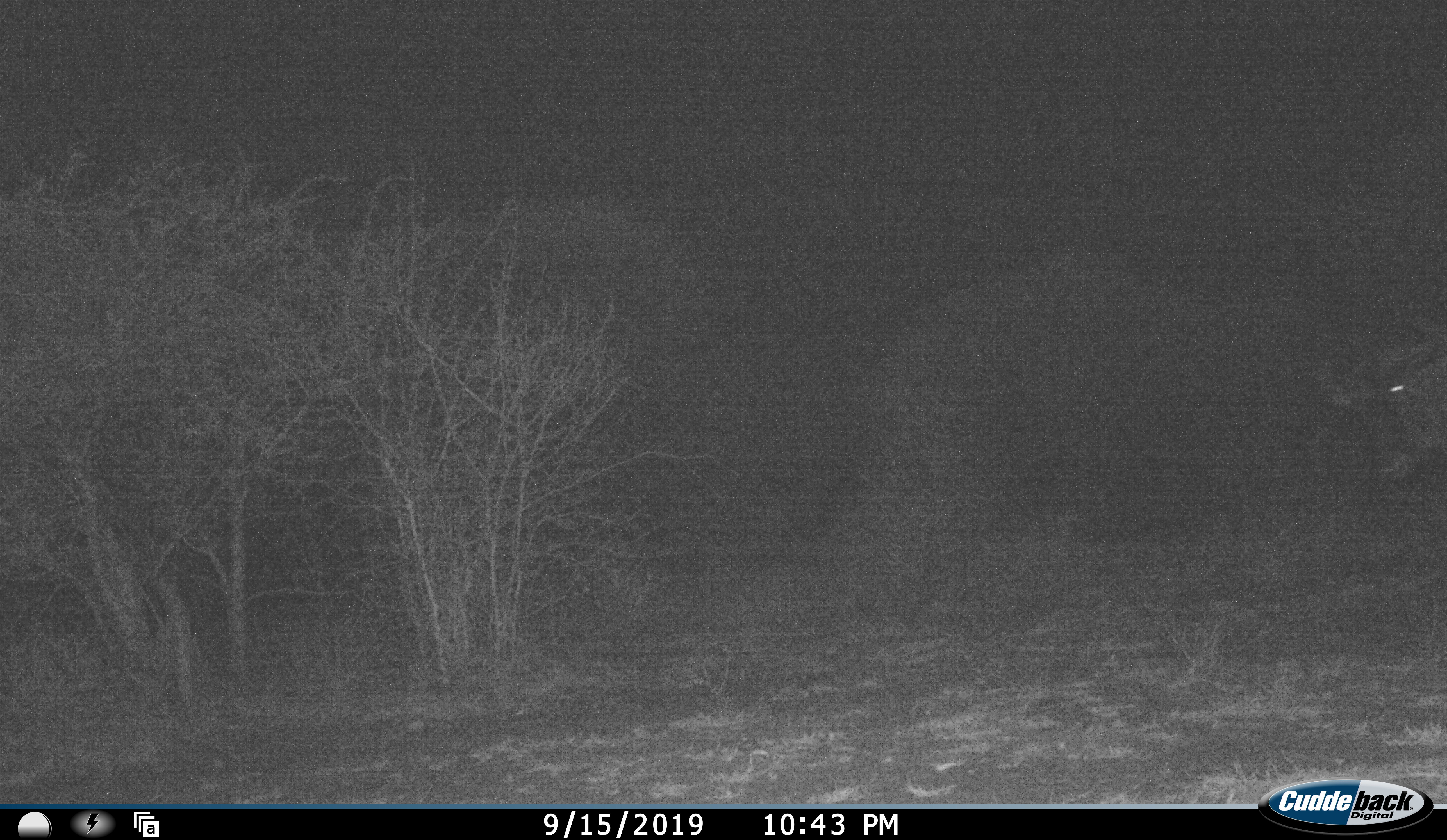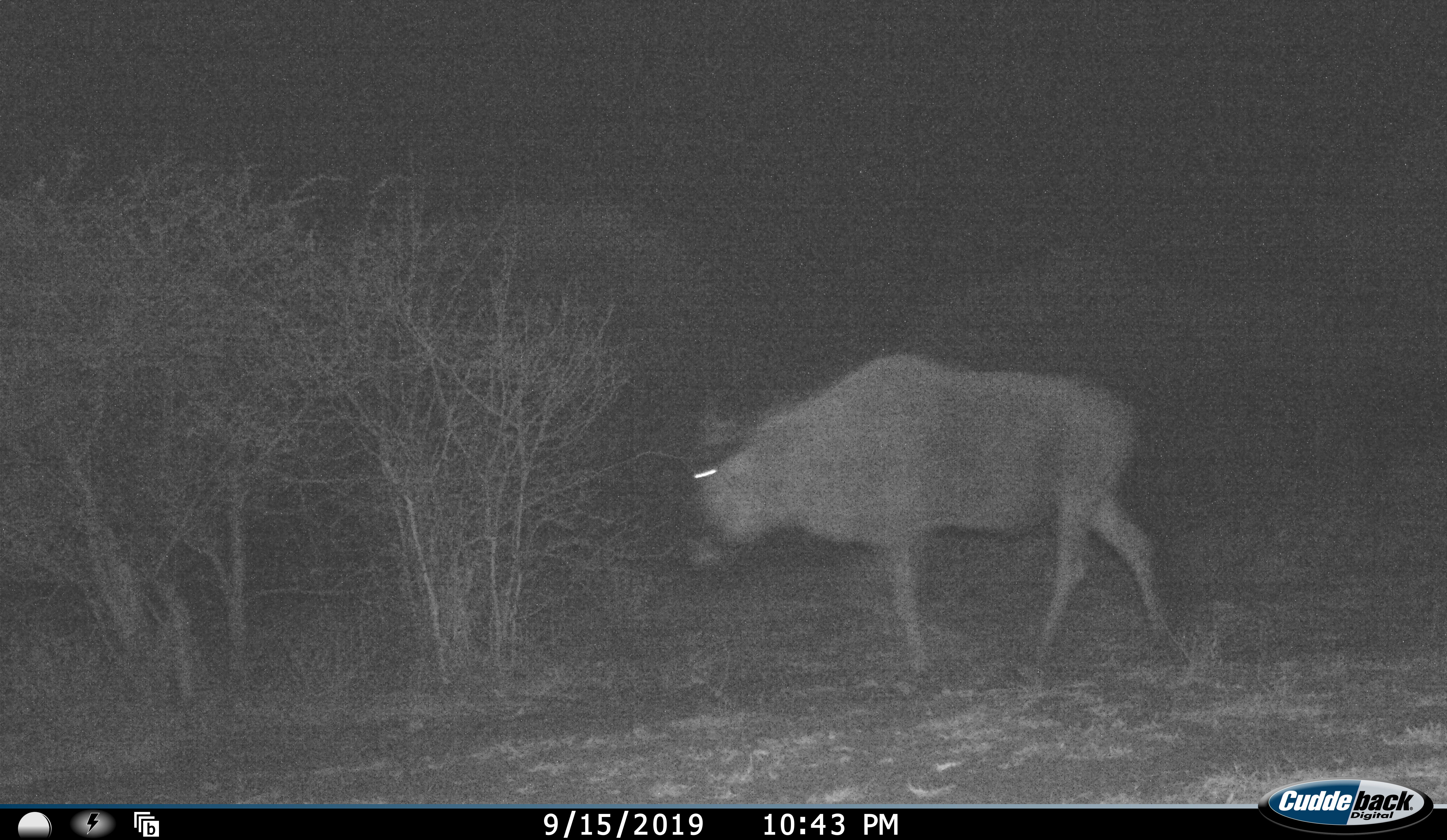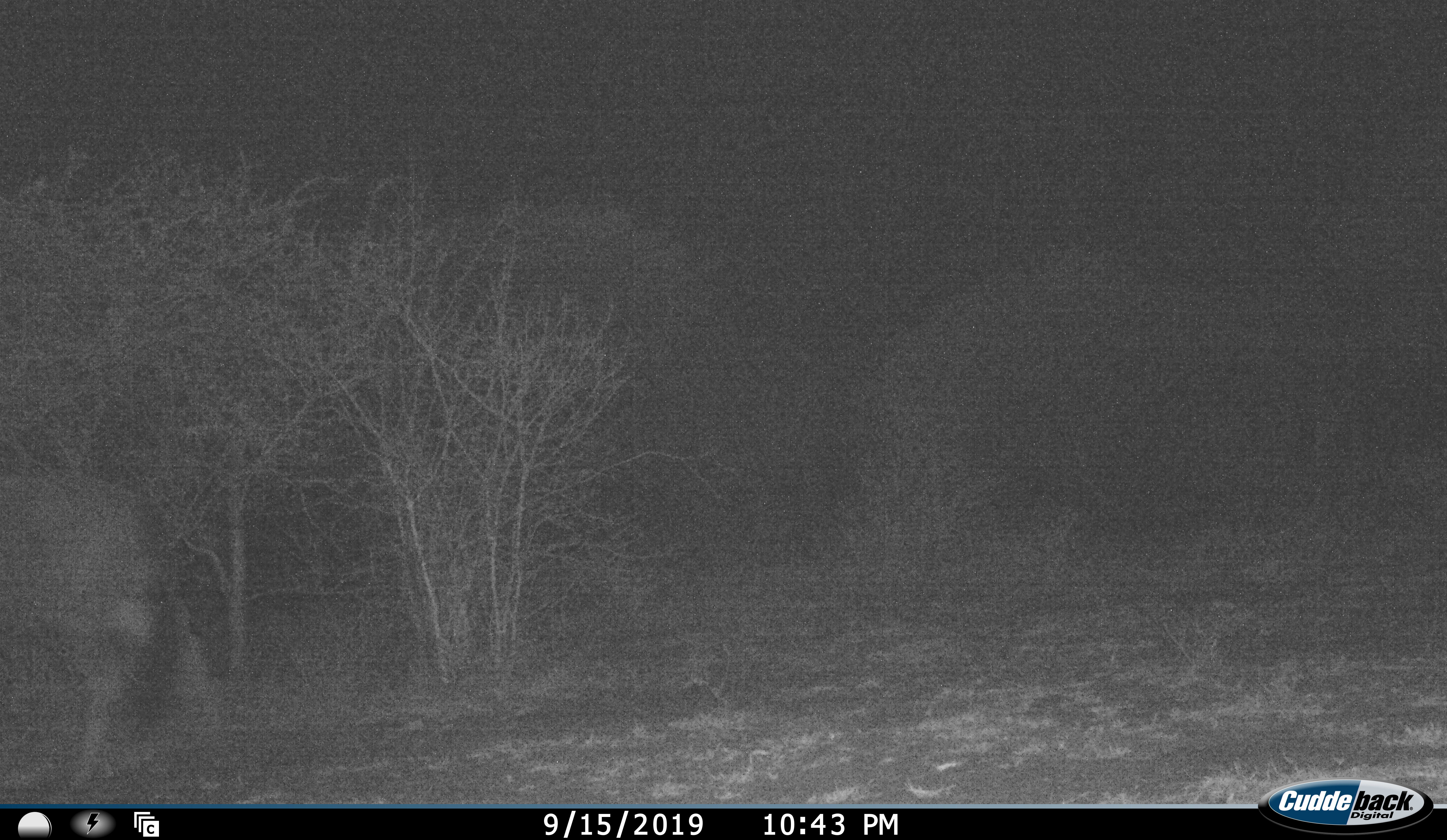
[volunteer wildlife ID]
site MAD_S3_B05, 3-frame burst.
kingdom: Animalia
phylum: Chordata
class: Mammalia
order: Artiodactyla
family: Bovidae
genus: Connochaetes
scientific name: Connochaetes taurinus taurinus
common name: blue wildebeest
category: wildebeestblue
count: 1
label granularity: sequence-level